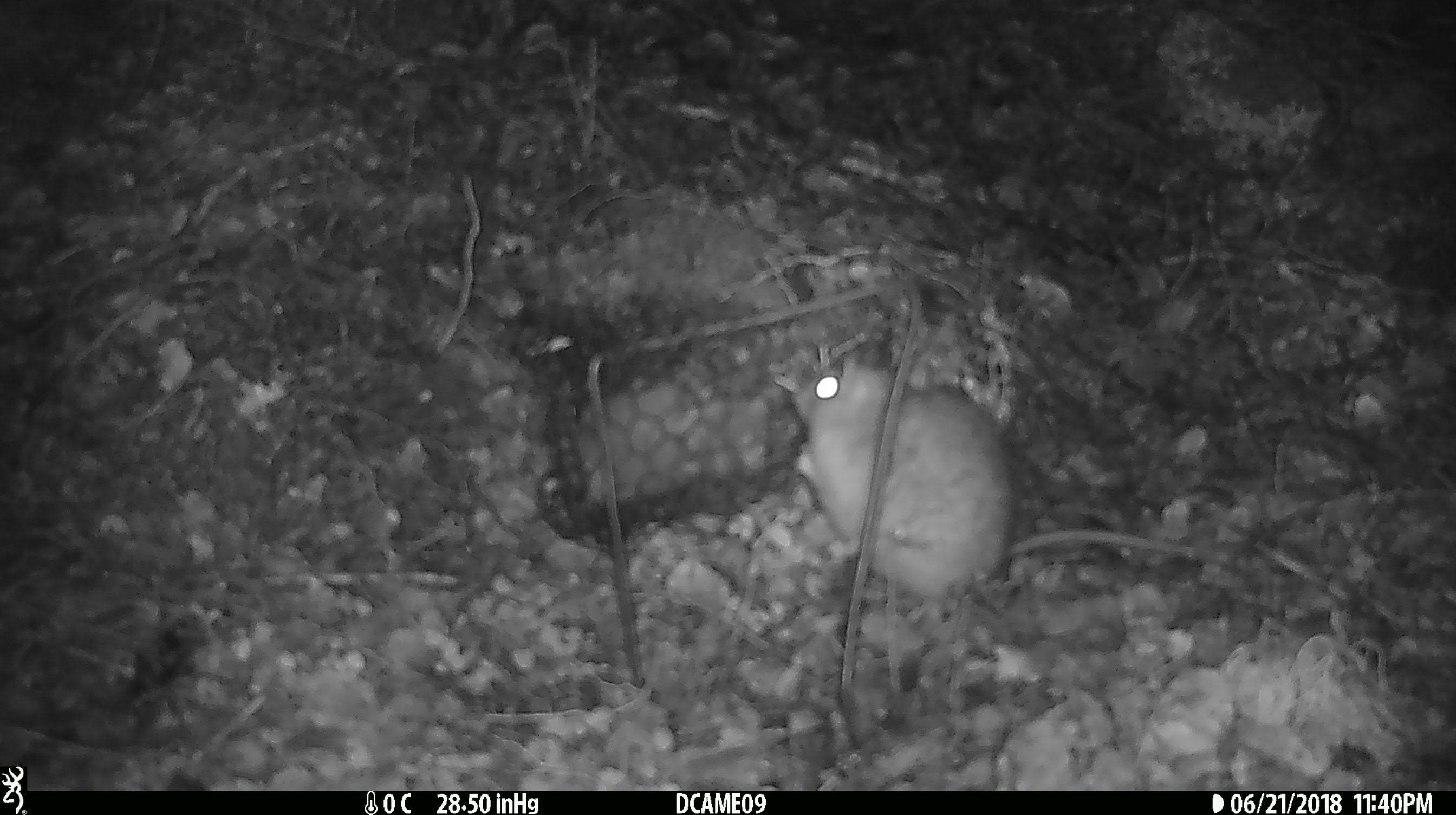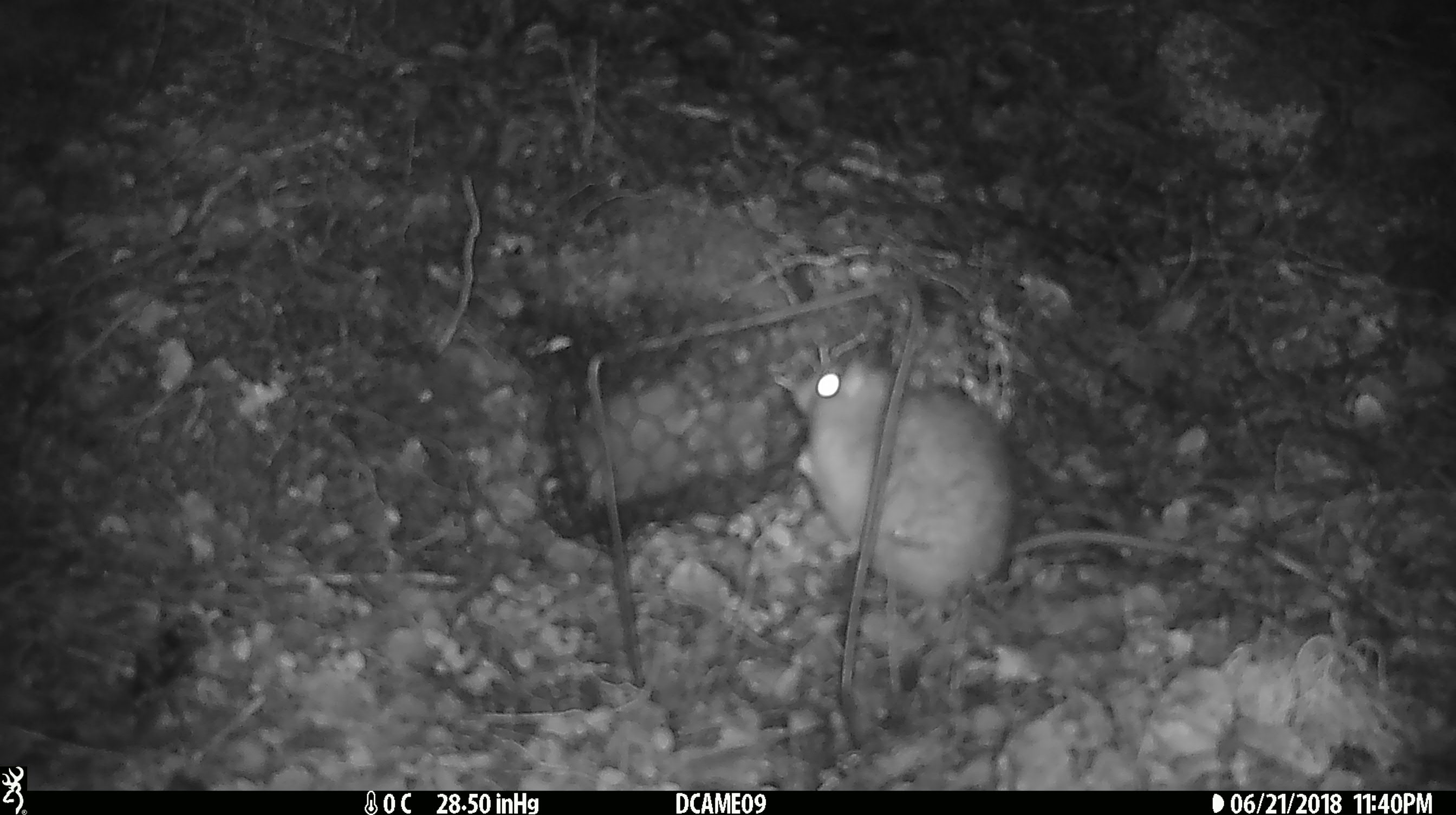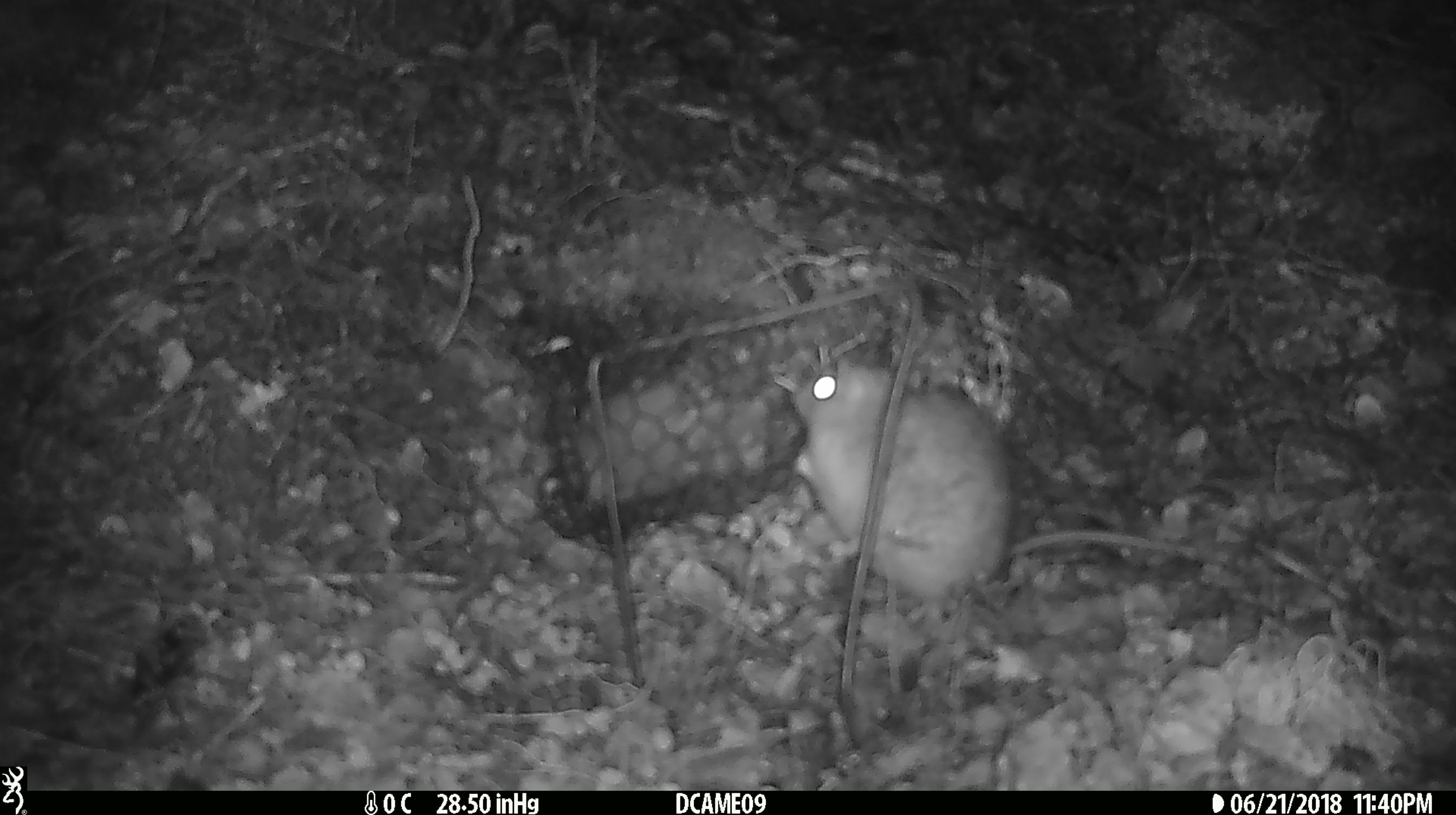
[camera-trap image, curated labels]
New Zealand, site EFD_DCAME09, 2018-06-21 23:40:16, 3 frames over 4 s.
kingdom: Animalia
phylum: Chordata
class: Mammalia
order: Rodentia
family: Muridae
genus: Rattus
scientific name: Rattus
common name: rat